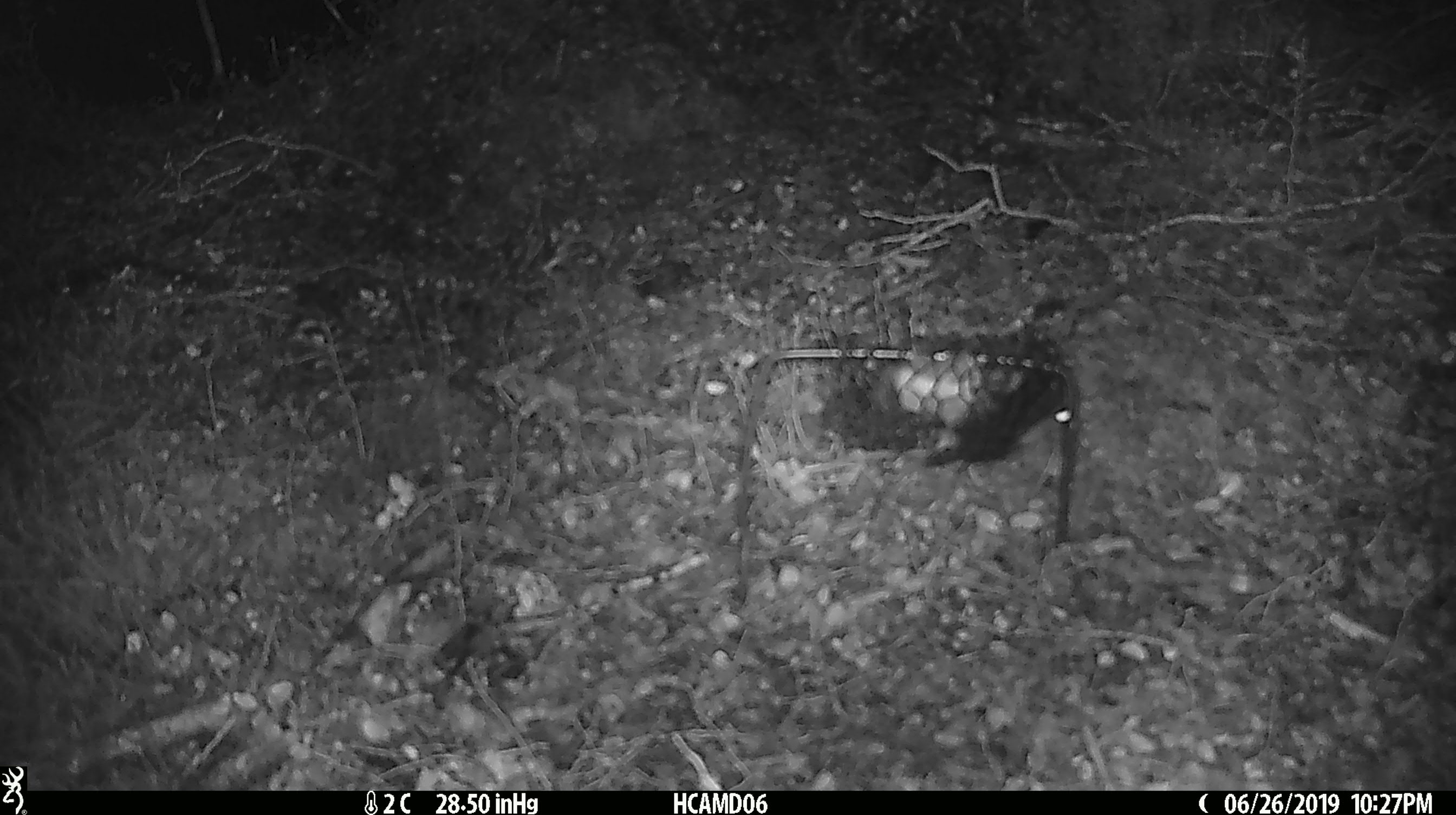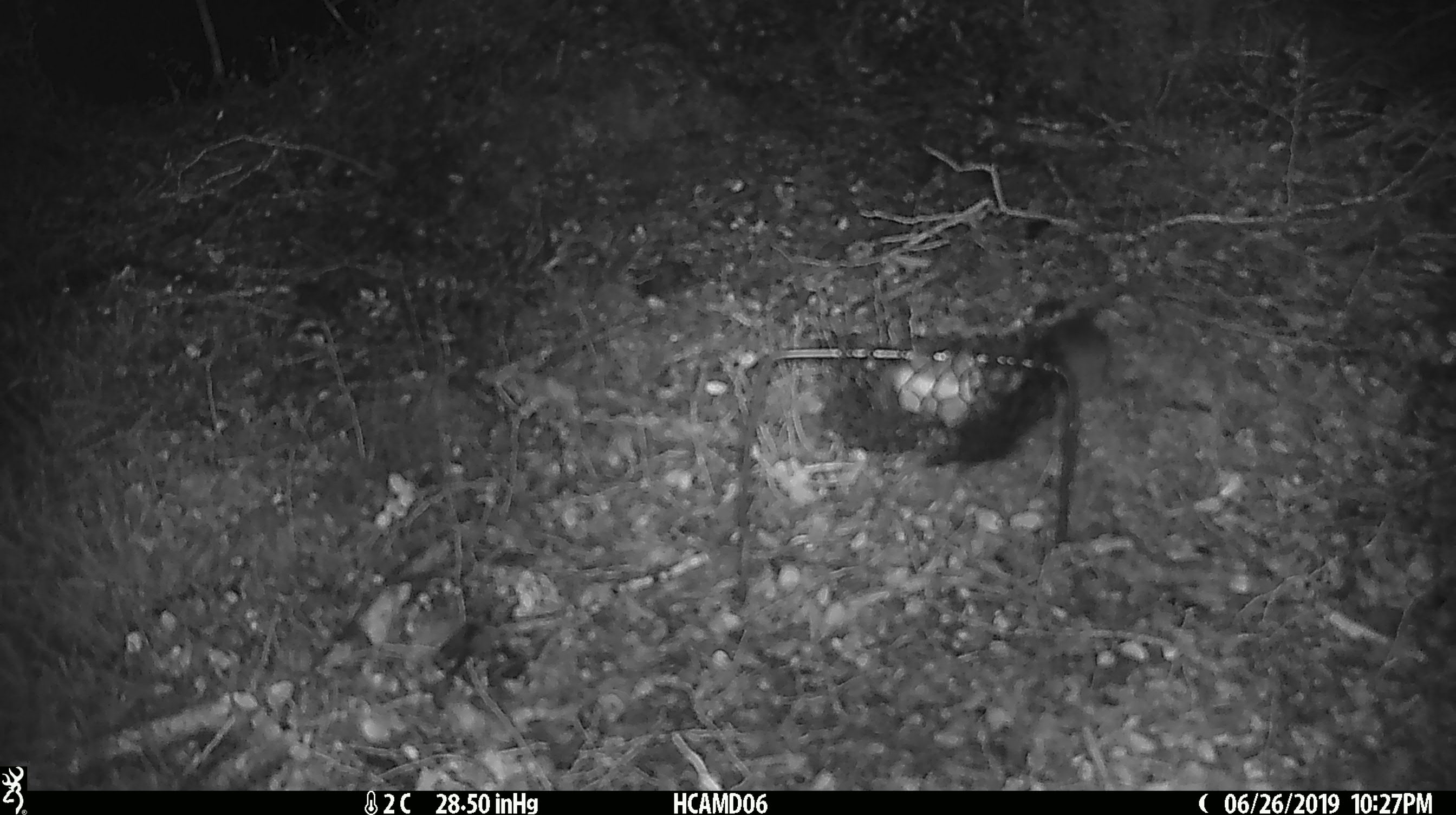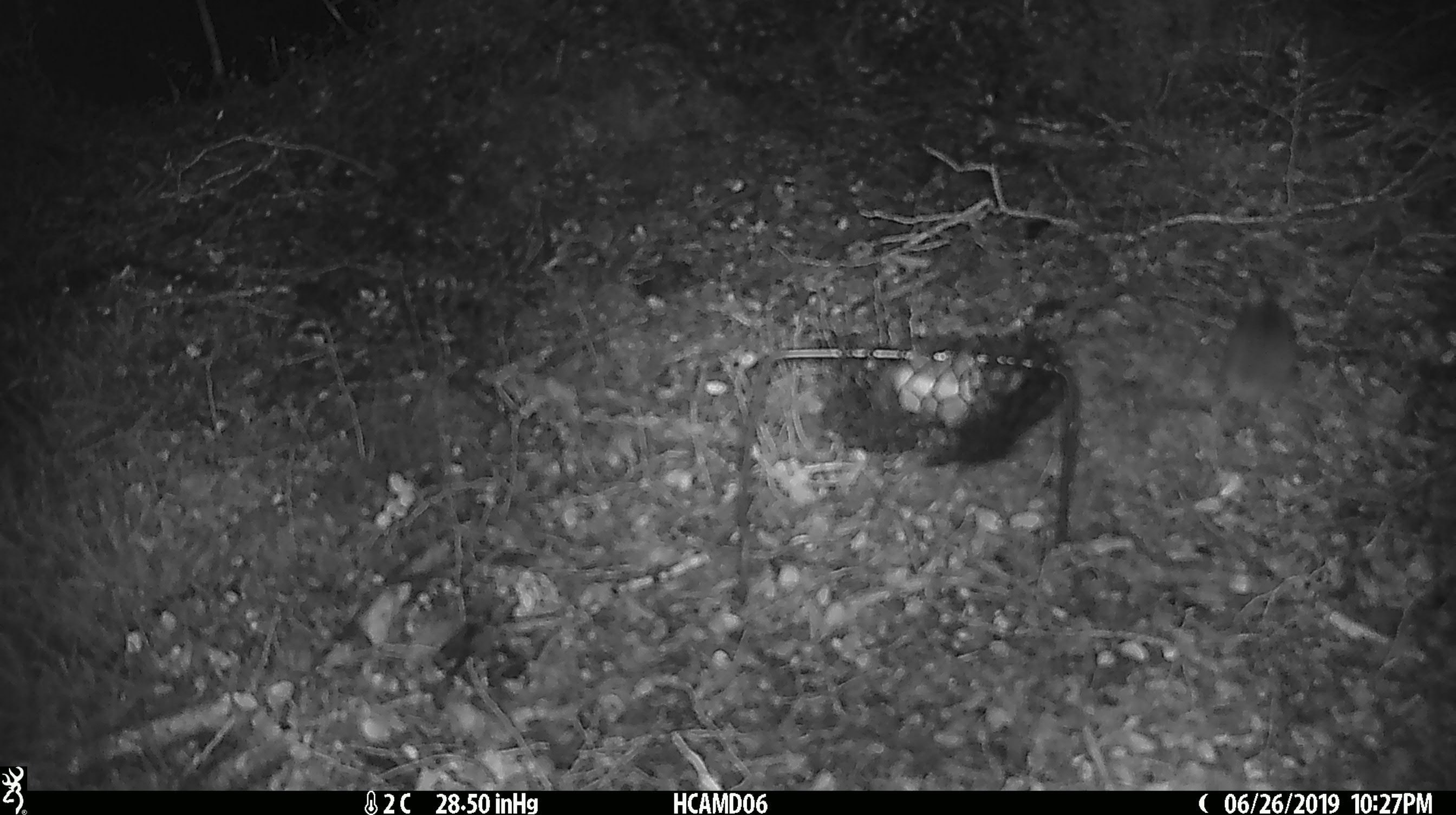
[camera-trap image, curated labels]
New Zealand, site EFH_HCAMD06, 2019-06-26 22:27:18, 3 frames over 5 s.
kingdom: Animalia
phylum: Chordata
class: Mammalia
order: Rodentia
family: Muridae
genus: Mus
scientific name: Mus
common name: mouse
Mouse (Mus).